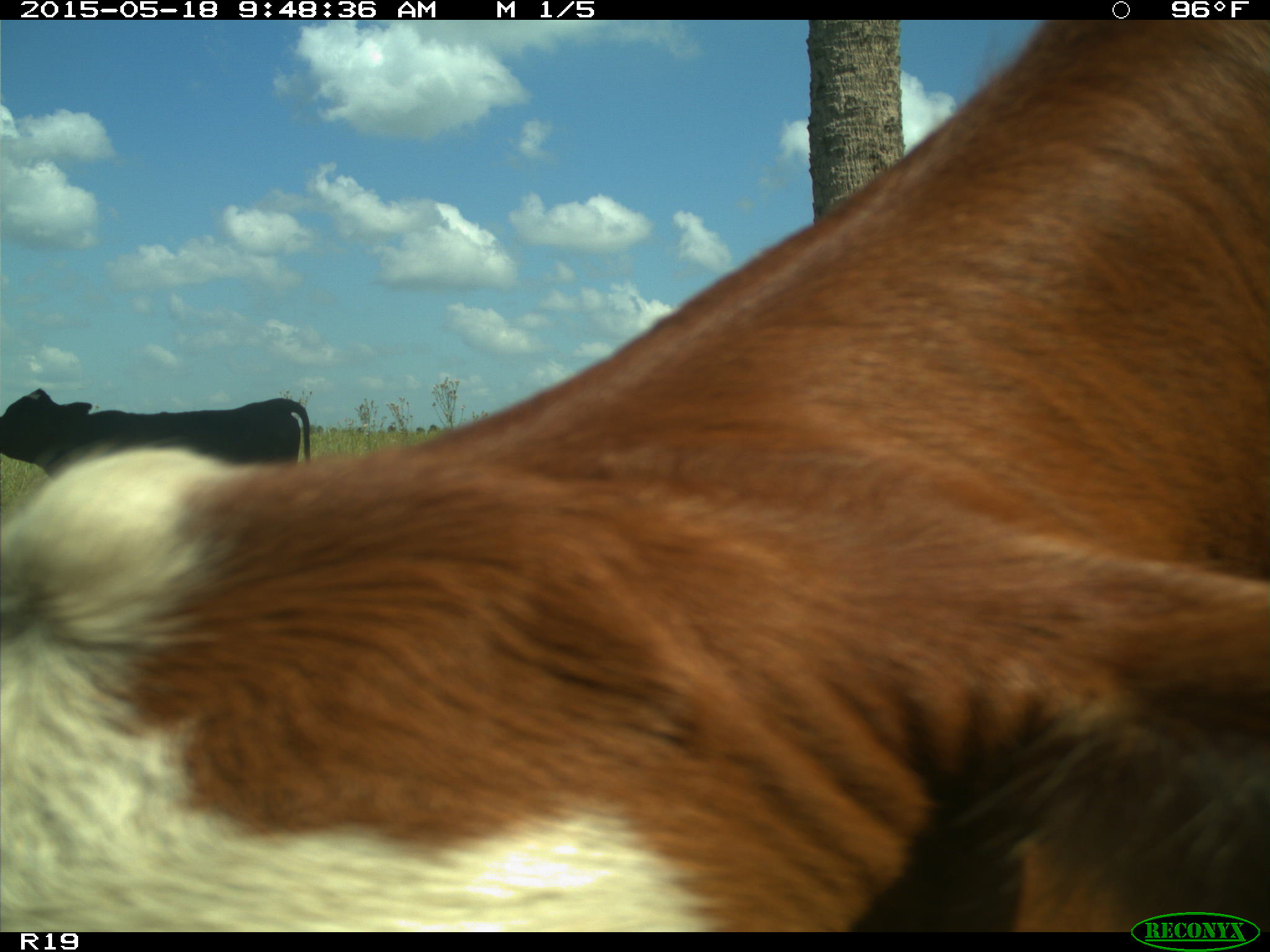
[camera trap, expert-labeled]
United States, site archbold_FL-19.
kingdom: Animalia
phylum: Chordata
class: Mammalia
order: Artiodactyla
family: Bovidae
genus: Bos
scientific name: Bos taurus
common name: domestic cow